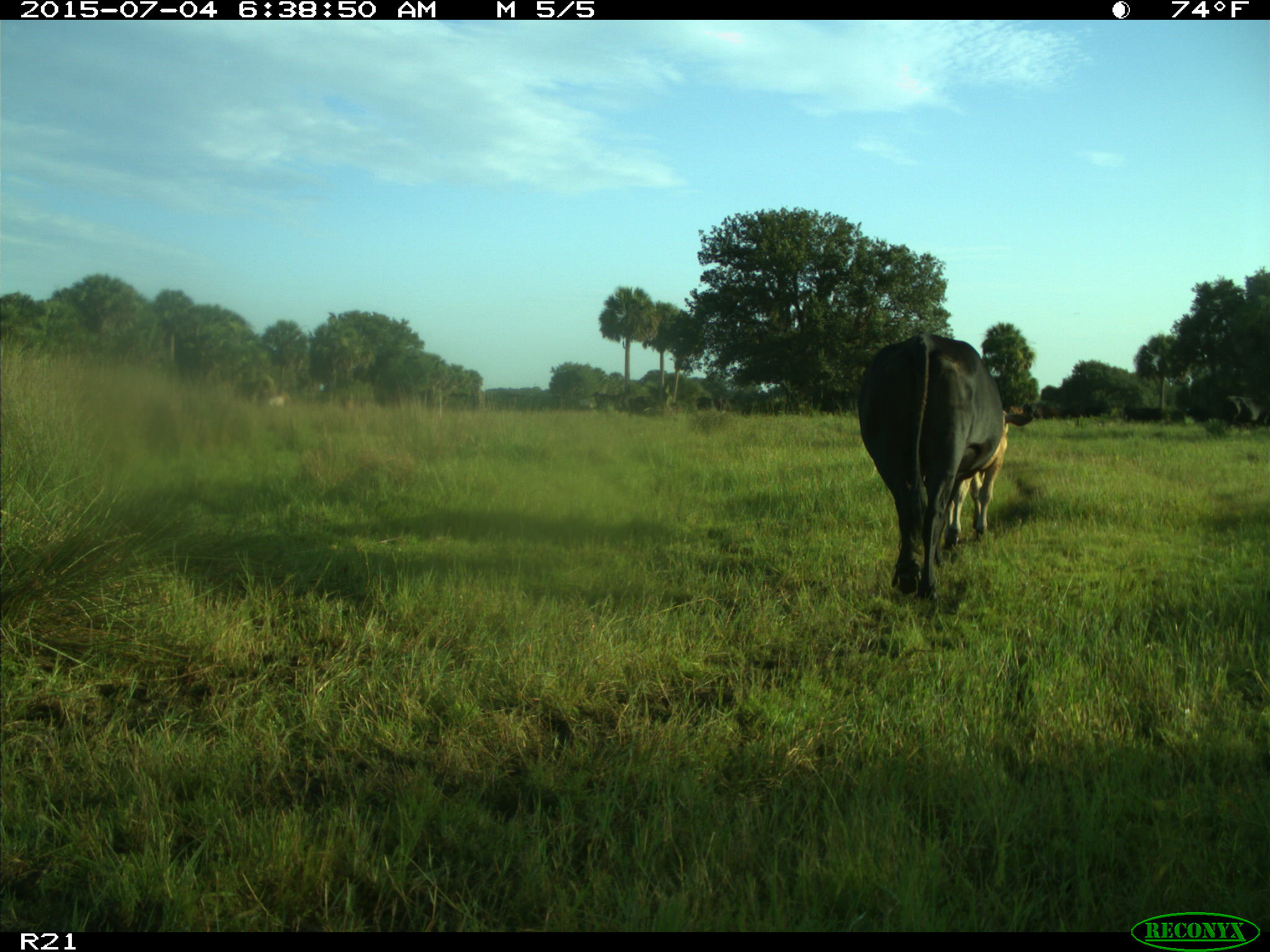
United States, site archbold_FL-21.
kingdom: Animalia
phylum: Chordata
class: Mammalia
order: Artiodactyla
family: Bovidae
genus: Bos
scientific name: Bos taurus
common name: domestic cow